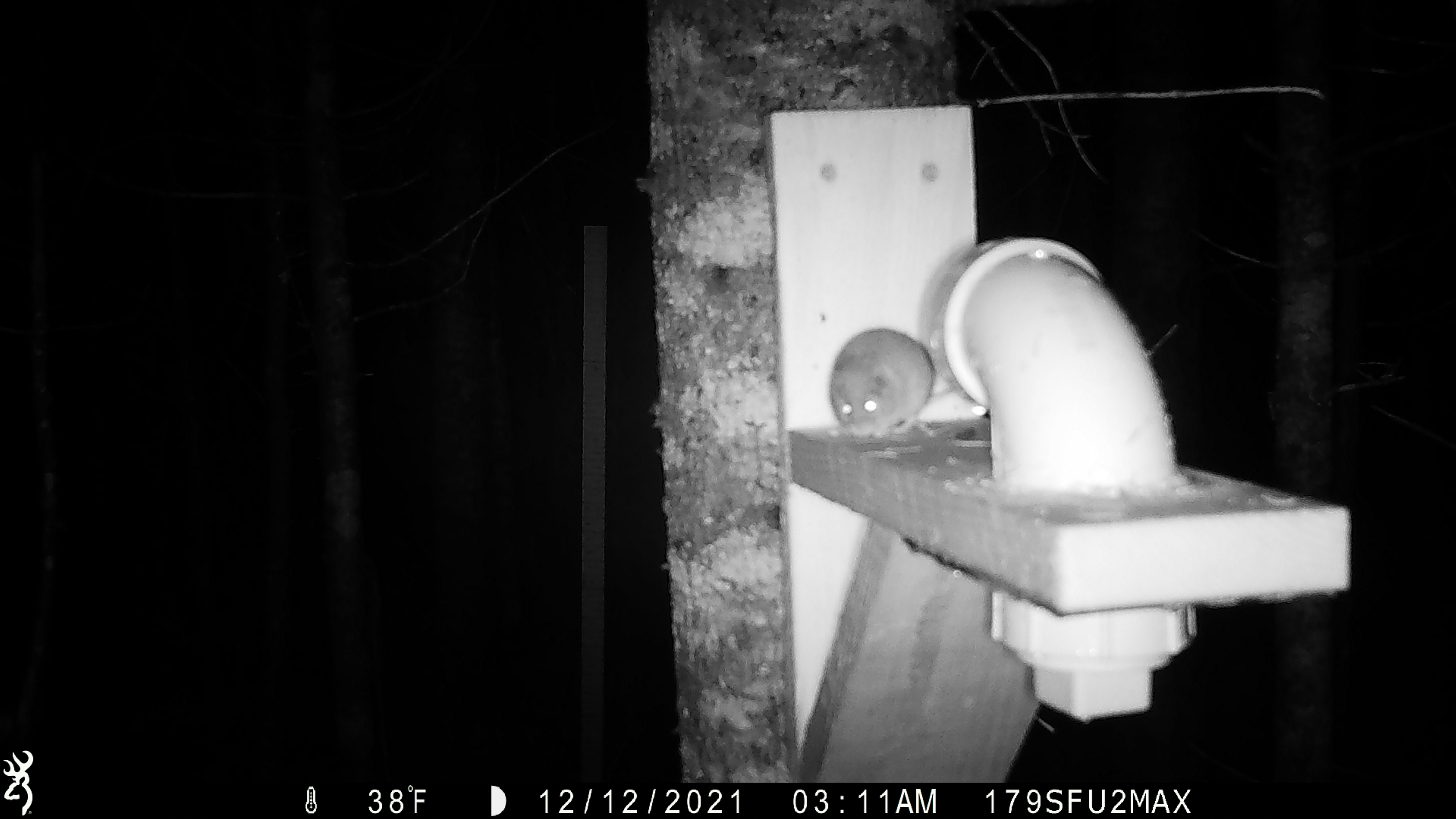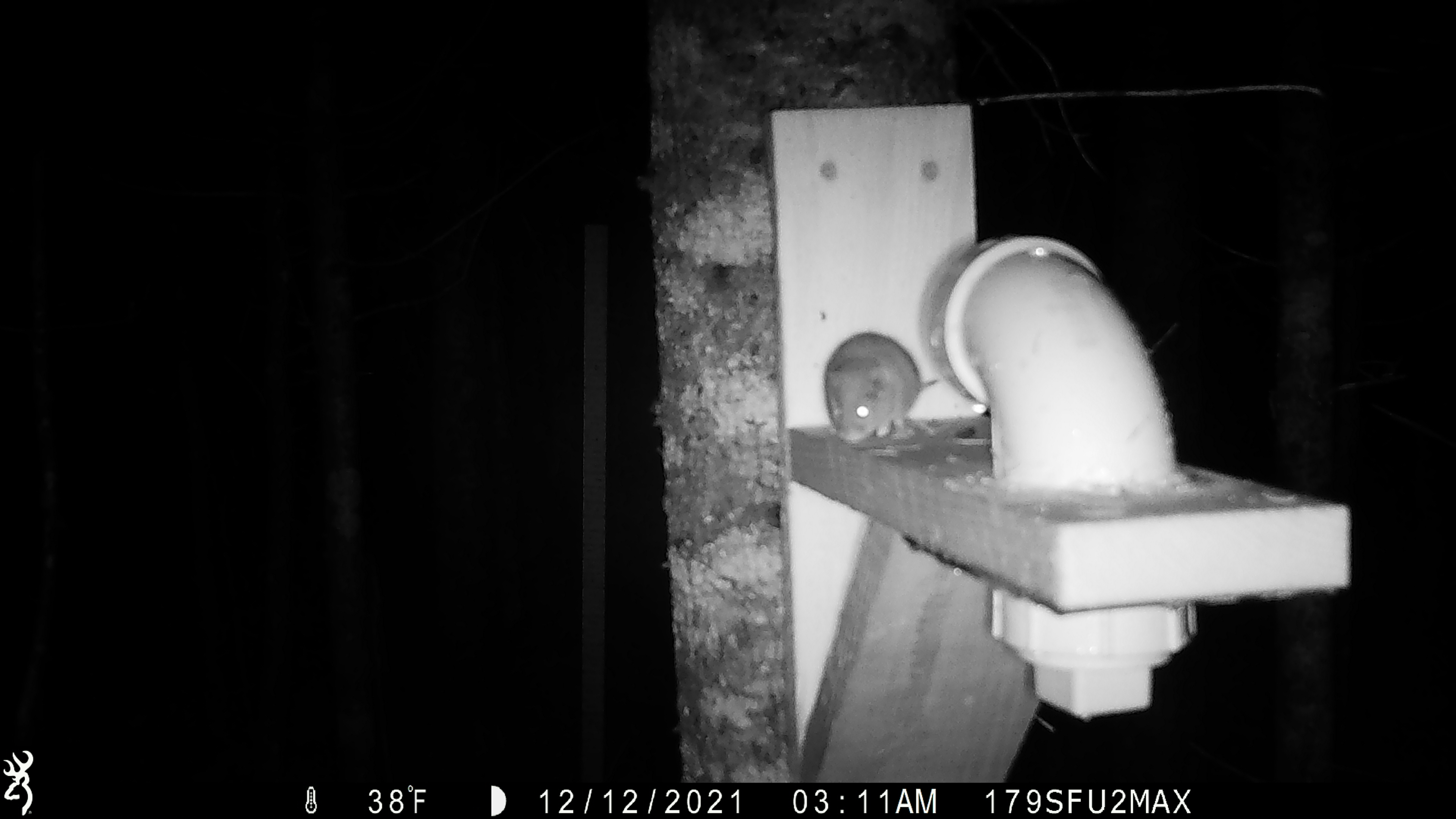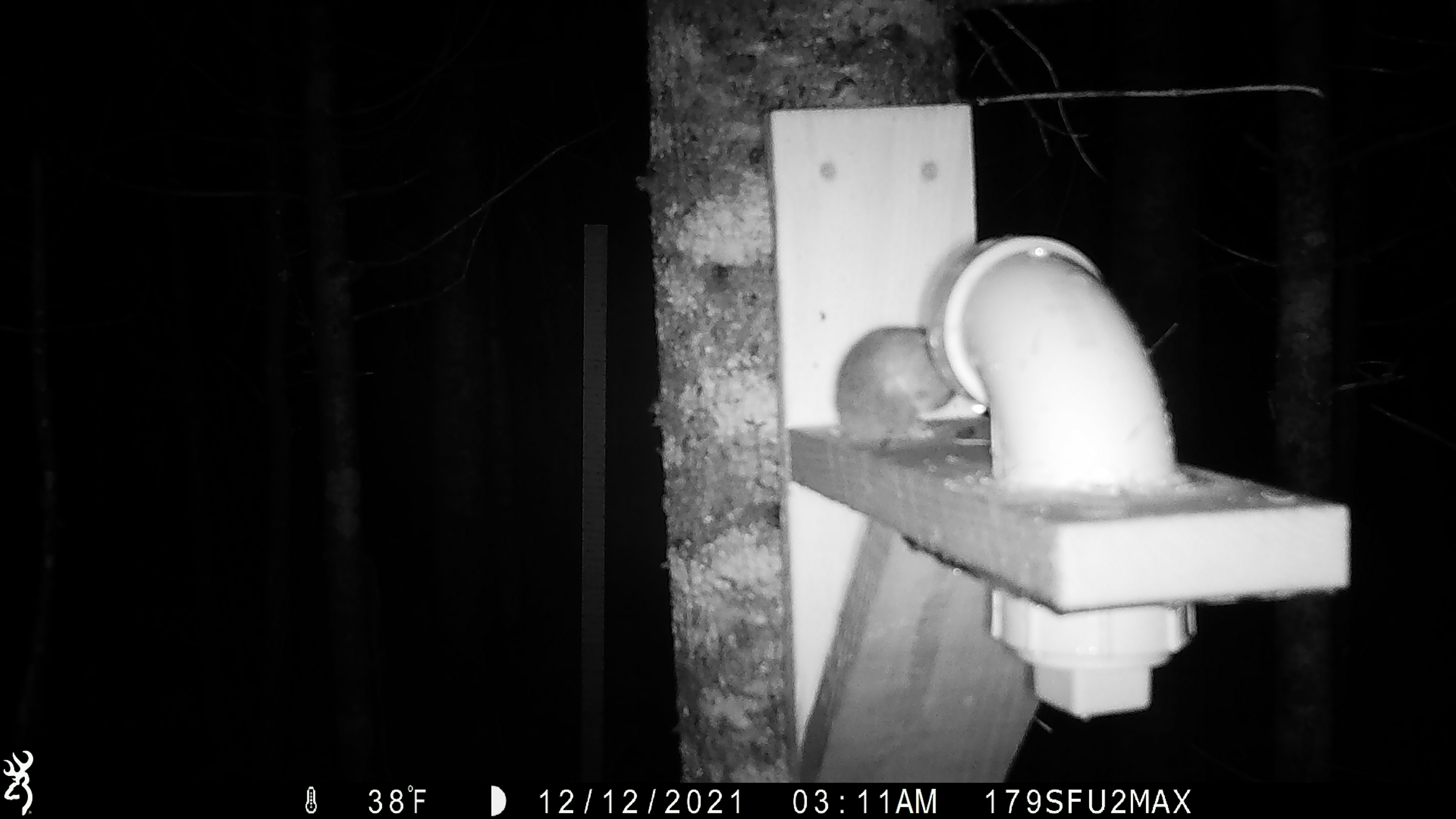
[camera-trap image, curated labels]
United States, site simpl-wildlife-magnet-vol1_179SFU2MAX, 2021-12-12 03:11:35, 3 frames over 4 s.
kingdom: Animalia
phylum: Chordata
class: Mammalia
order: Rodentia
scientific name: Rodentia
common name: mouse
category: mouse sp.